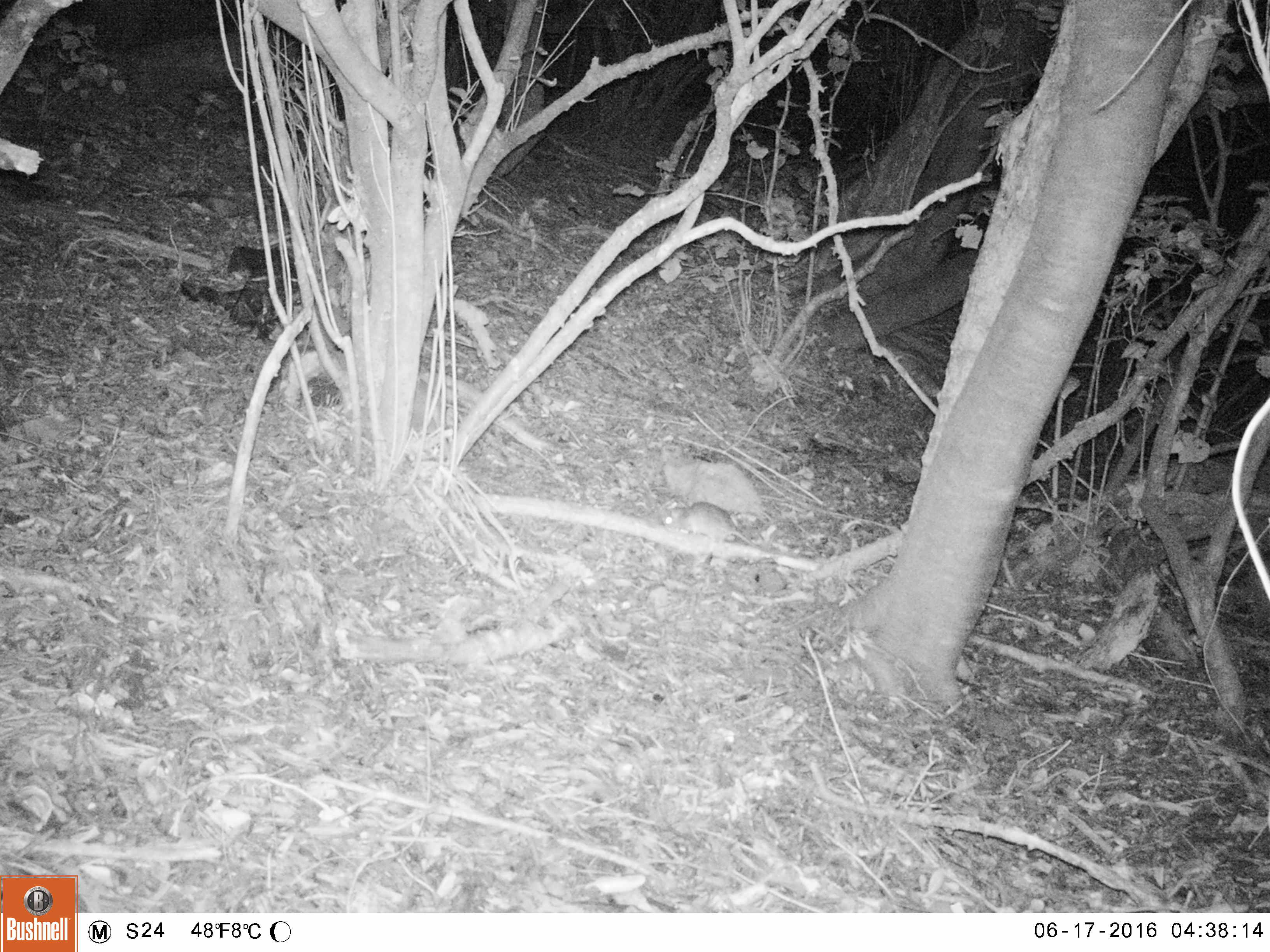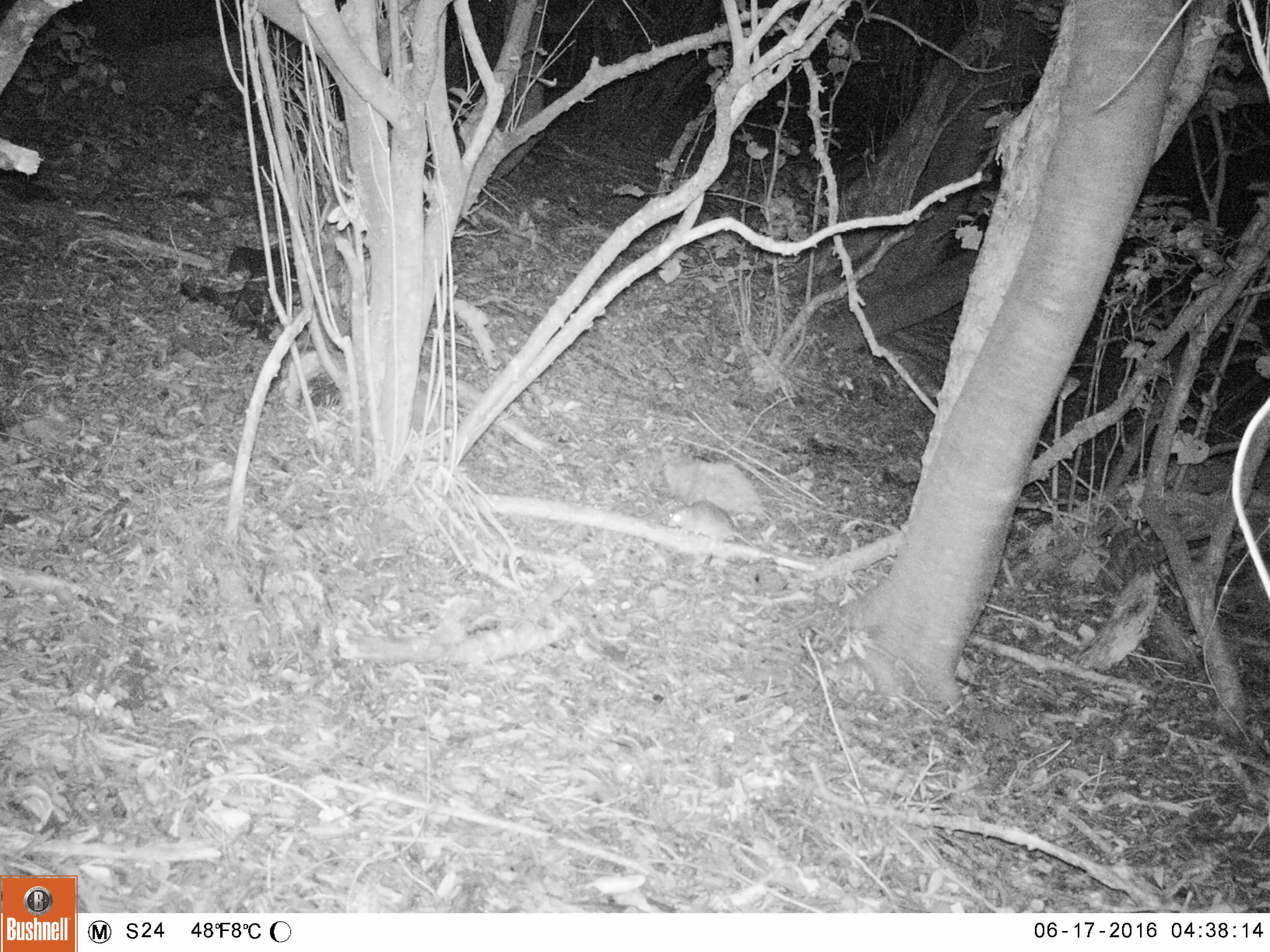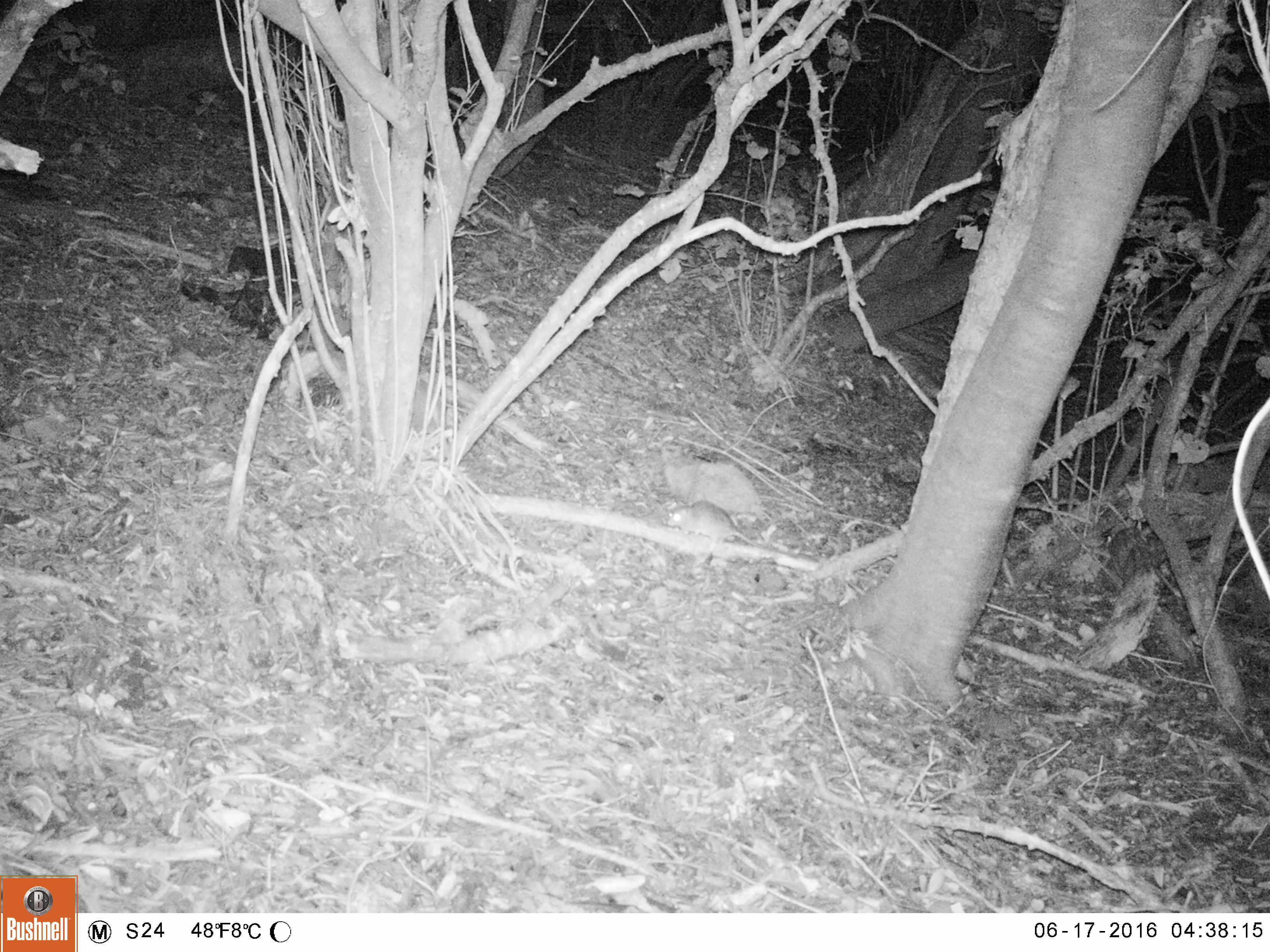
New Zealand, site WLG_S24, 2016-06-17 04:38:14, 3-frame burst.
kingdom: Animalia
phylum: Chordata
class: Mammalia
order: Rodentia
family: Muridae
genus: Rattus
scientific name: Rattus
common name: rat